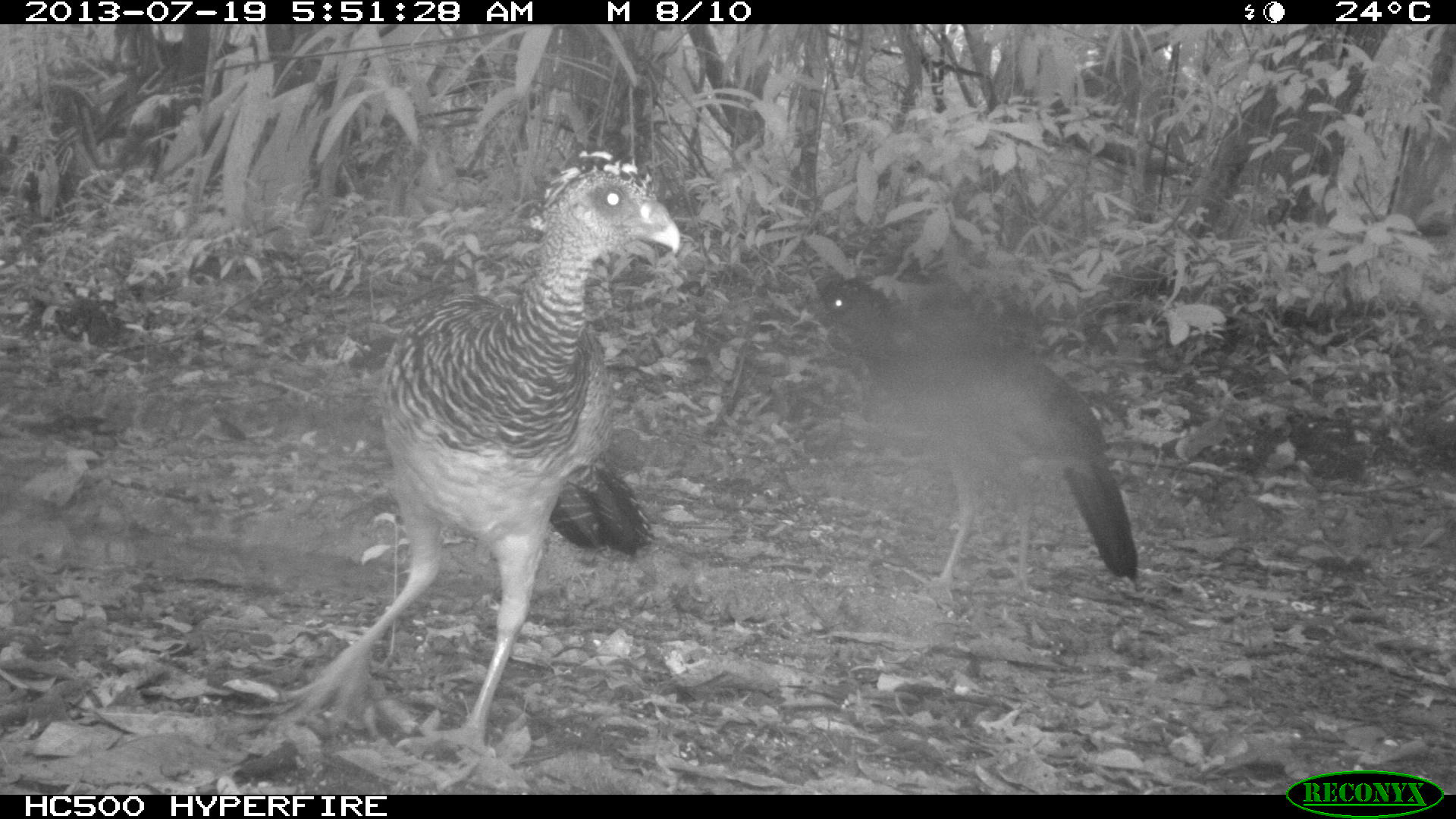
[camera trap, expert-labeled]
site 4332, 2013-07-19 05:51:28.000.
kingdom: Animalia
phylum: Chordata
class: Aves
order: Galliformes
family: Cracidae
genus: Crax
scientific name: Crax rubra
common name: great curassow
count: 2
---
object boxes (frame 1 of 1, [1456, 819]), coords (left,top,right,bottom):
crax rubra: (263,148,682,758); (802,277,1136,581)